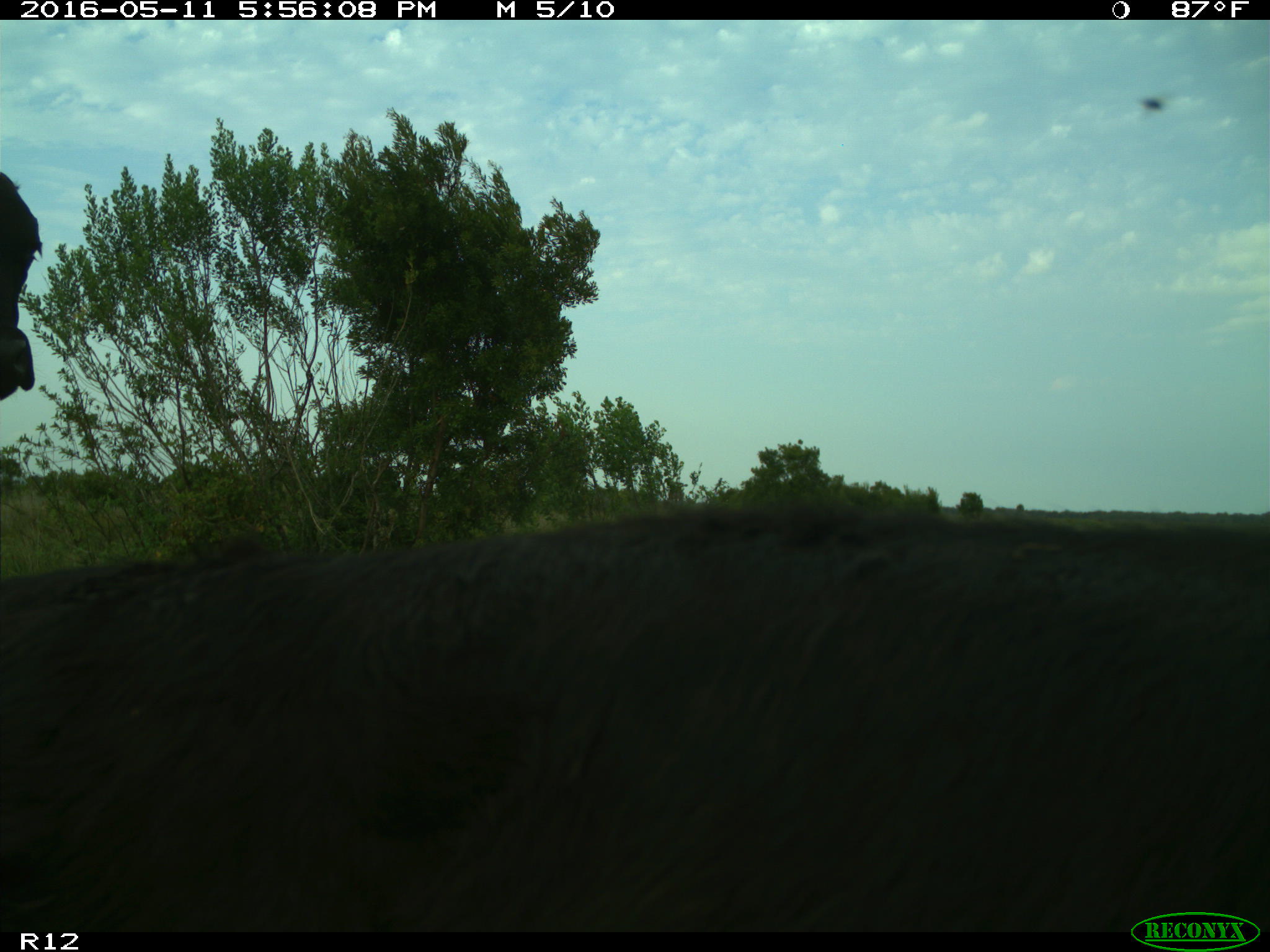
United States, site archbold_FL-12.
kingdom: Animalia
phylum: Chordata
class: Mammalia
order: Artiodactyla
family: Bovidae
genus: Bos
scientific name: Bos taurus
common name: domestic cow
Bos taurus (domestic cow).